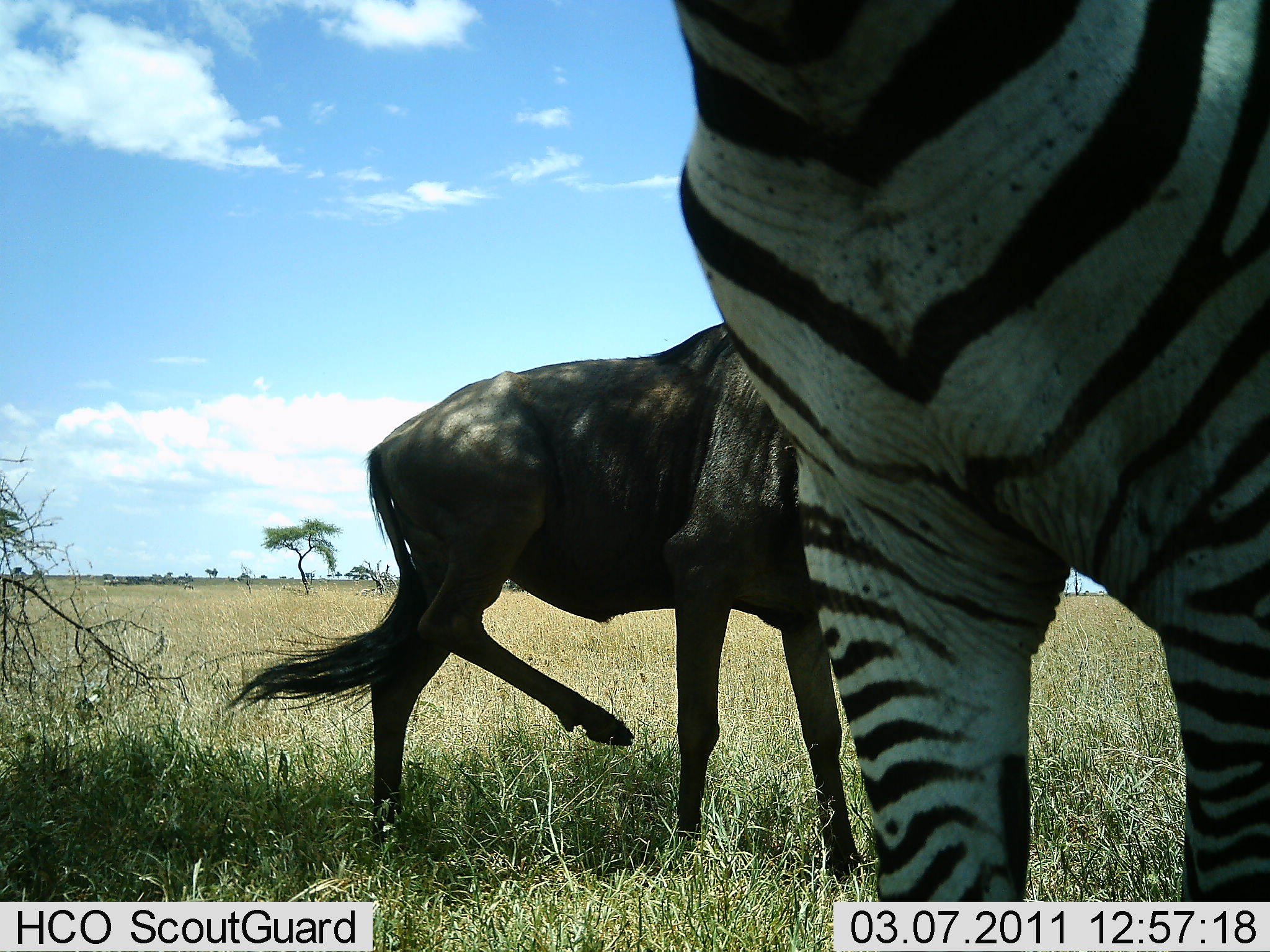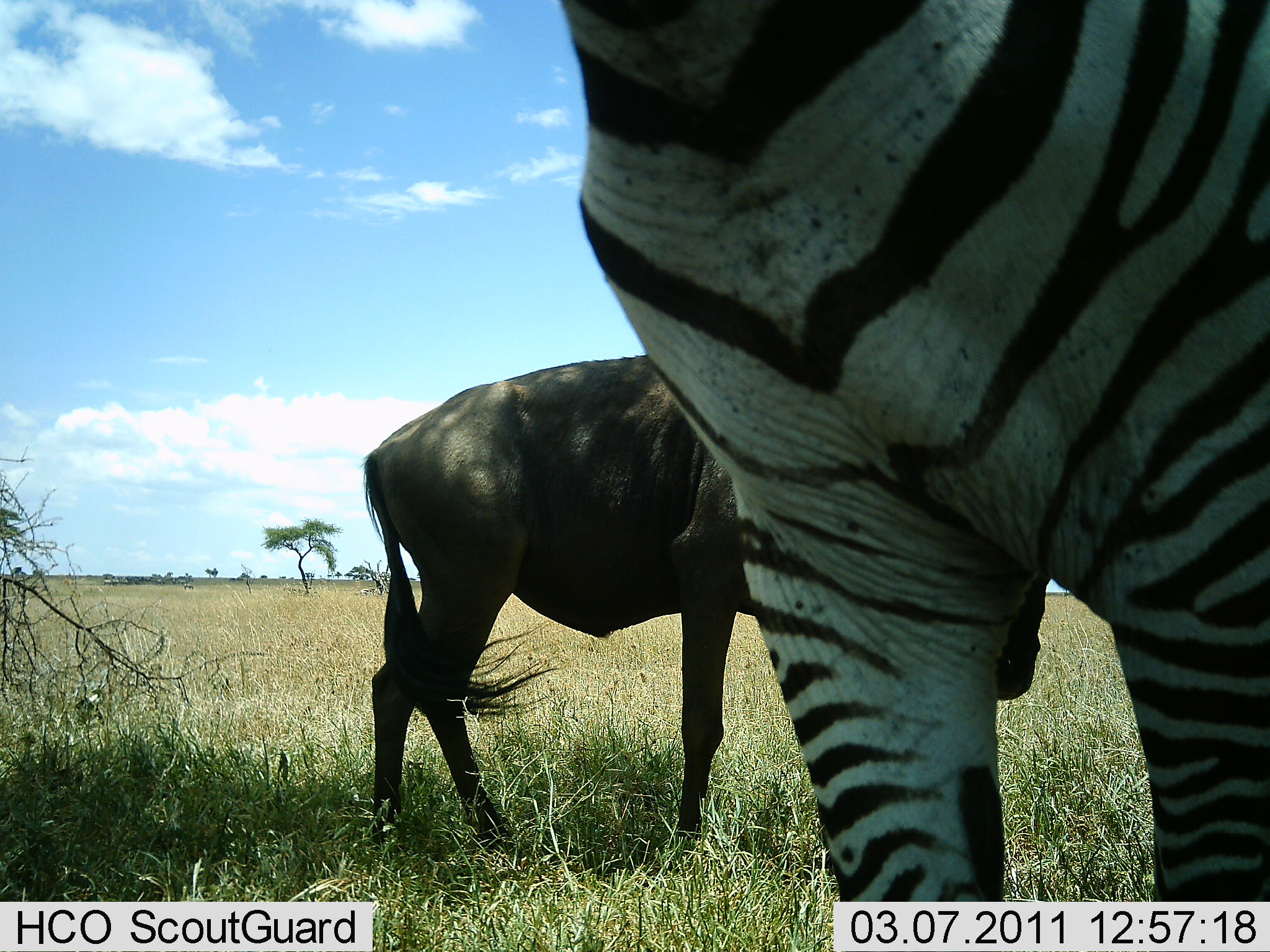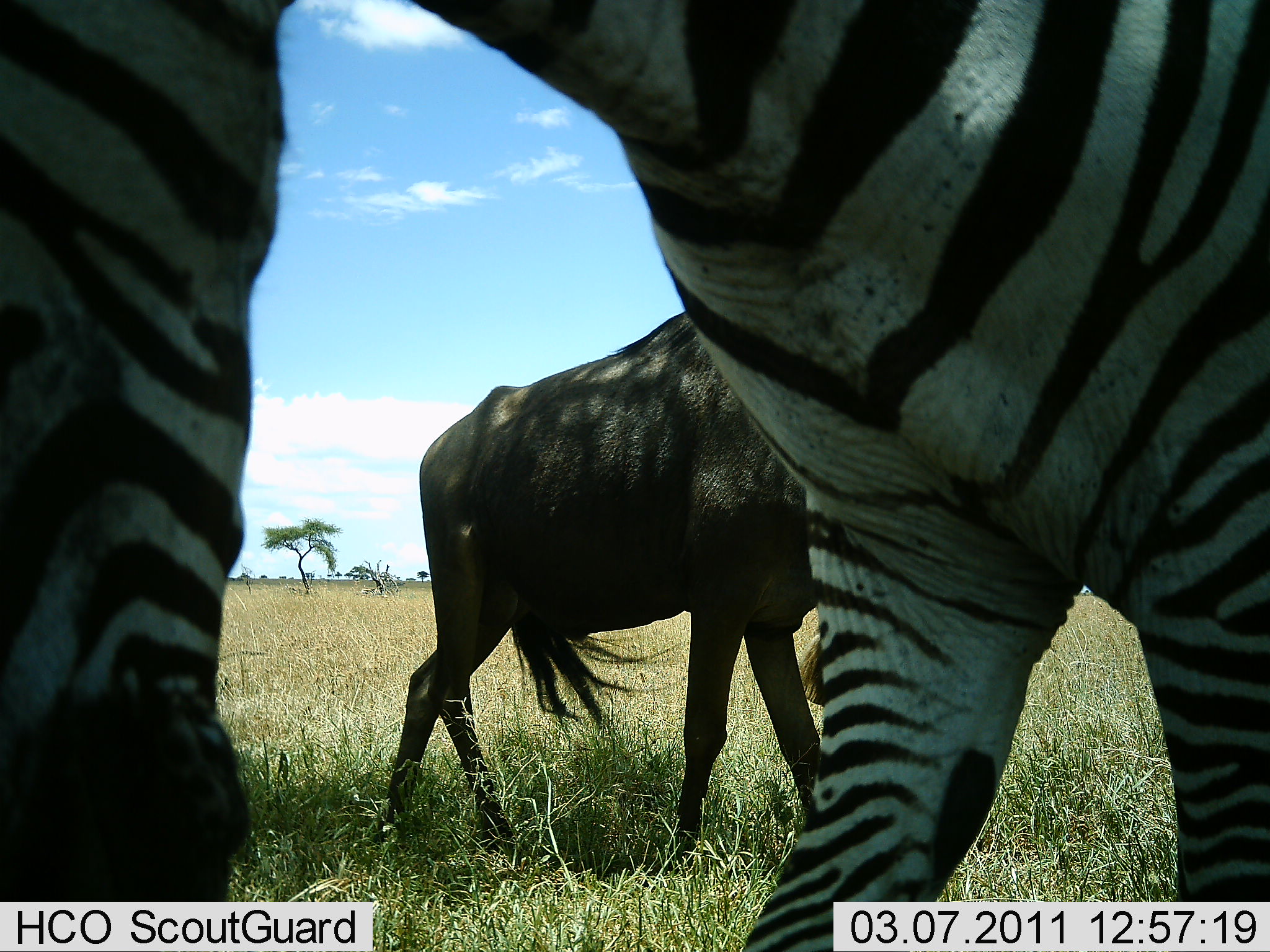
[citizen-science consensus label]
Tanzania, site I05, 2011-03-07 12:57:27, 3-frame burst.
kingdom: Animalia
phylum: Chordata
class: Mammalia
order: Artiodactyla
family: Bovidae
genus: Connochaetes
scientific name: Connochaetes taurinus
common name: blue wildebeest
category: wildebeest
Wildebeest (blue wildebeest) (Connochaetes taurinus), count 1. Behavior (volunteer vote fractions): standing 100%, resting 0%, moving 8%, interacting 0%. Young present (vote fraction): 0%. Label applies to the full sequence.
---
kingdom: Animalia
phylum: Chordata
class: Mammalia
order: Perissodactyla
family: Equidae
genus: Equus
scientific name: Equus quagga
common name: plains zebra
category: zebra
Zebra (plains zebra) (Equus quagga), count 1. Behavior (volunteer vote fractions): standing 79%, resting 7%, moving 0%, interacting 0%. Young present (vote fraction): 0%. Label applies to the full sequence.